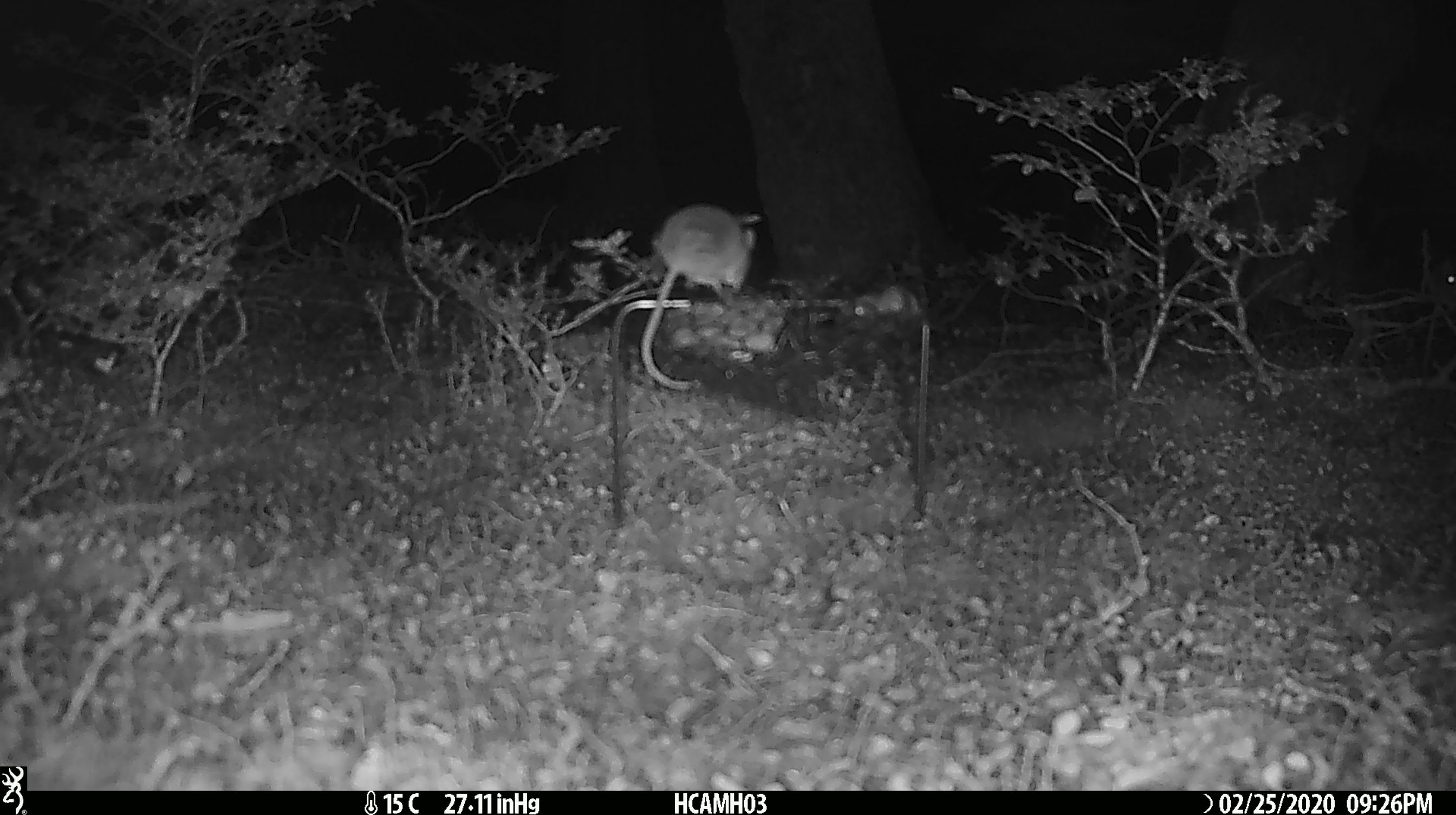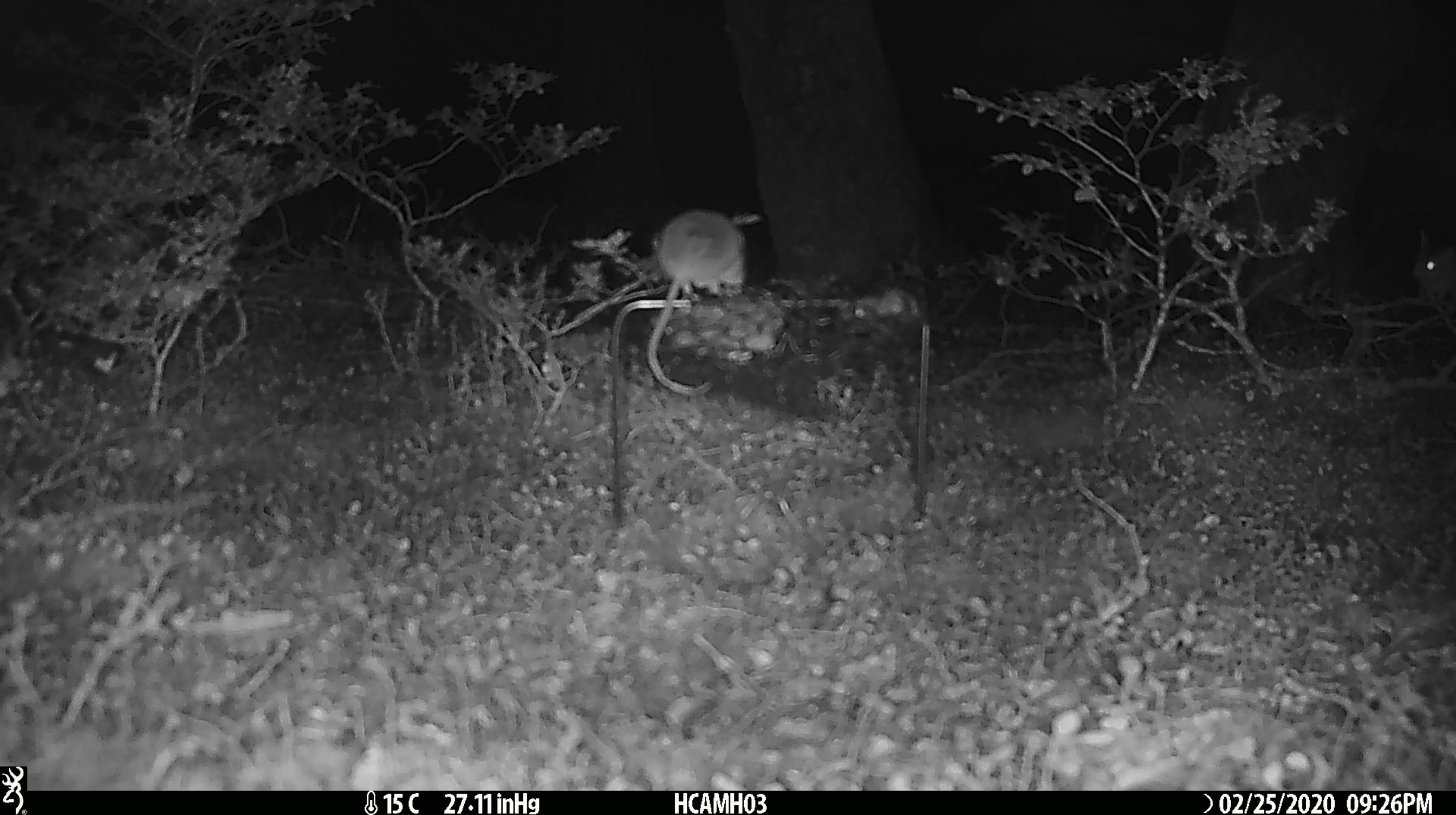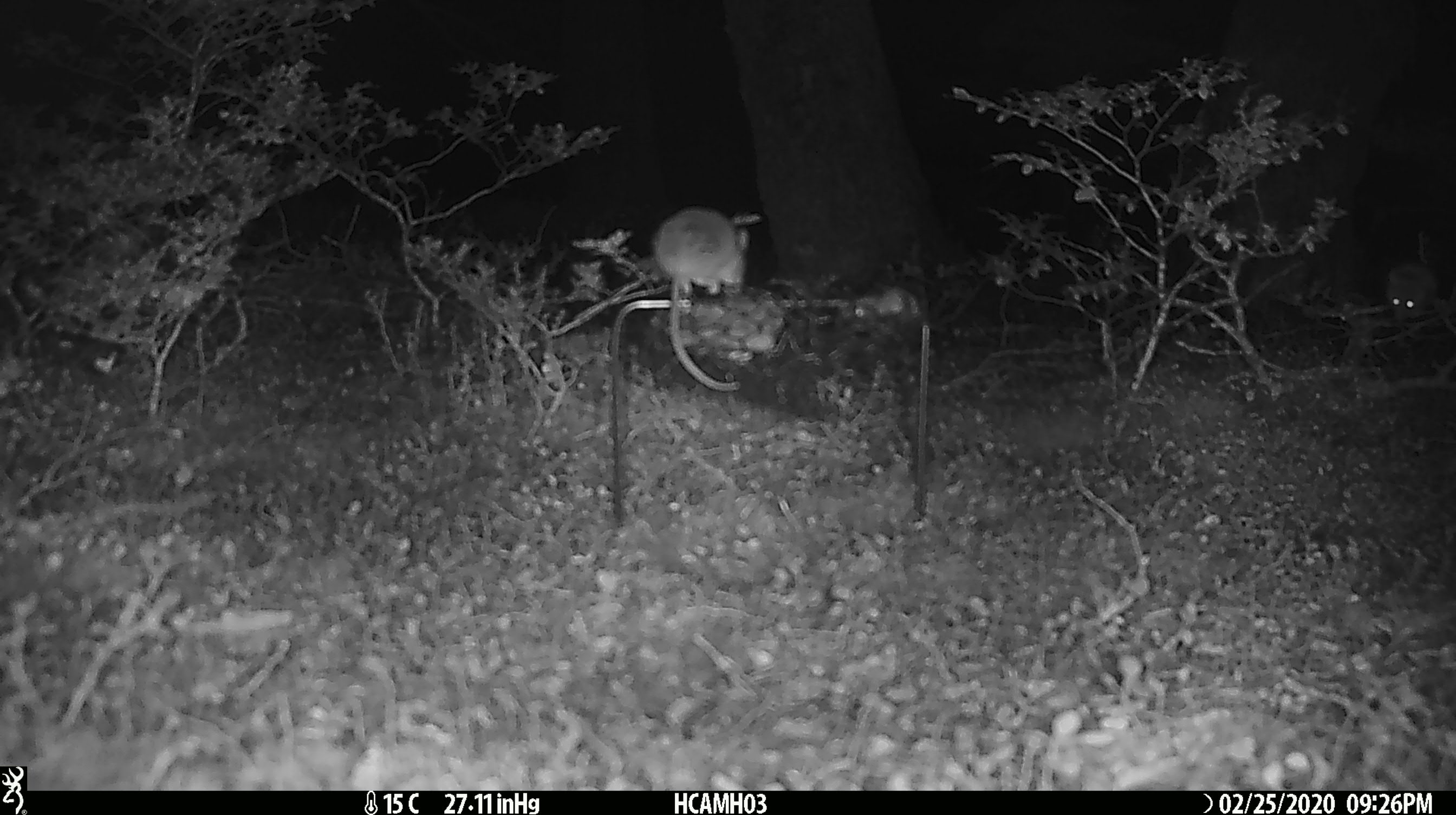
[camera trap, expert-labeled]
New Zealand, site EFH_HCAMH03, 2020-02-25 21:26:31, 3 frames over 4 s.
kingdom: Animalia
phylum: Chordata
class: Mammalia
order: Rodentia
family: Muridae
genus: Mus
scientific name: Mus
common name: mouse